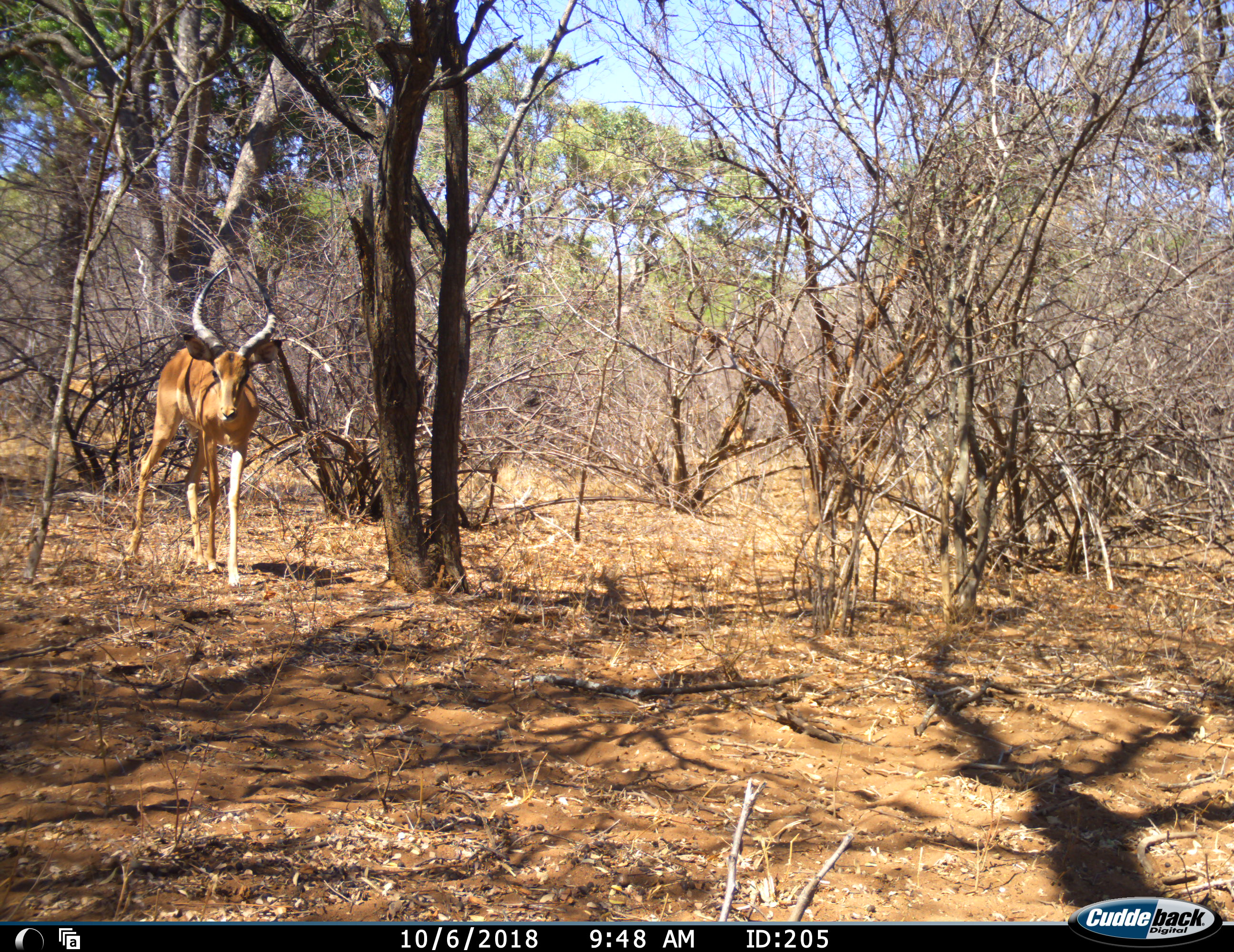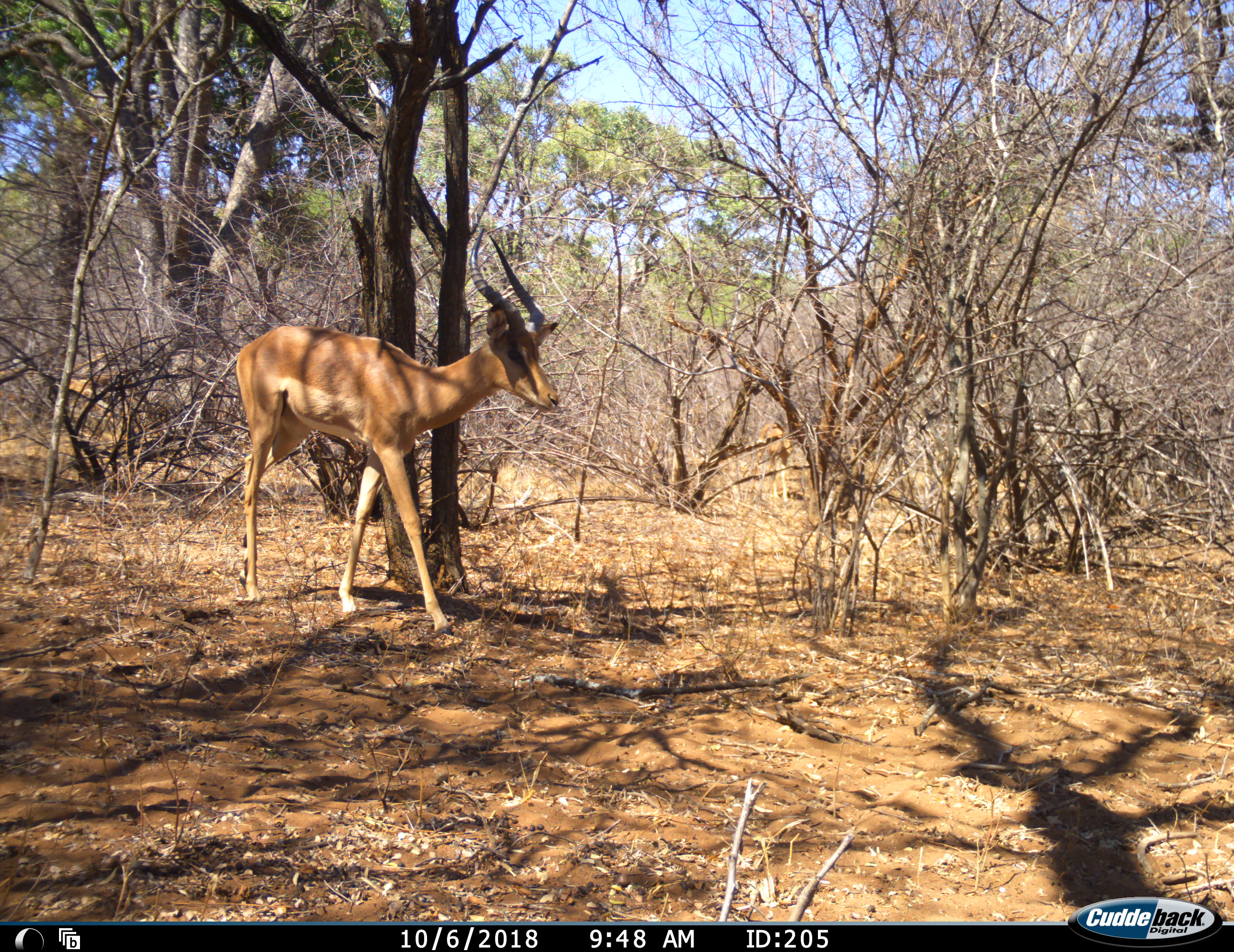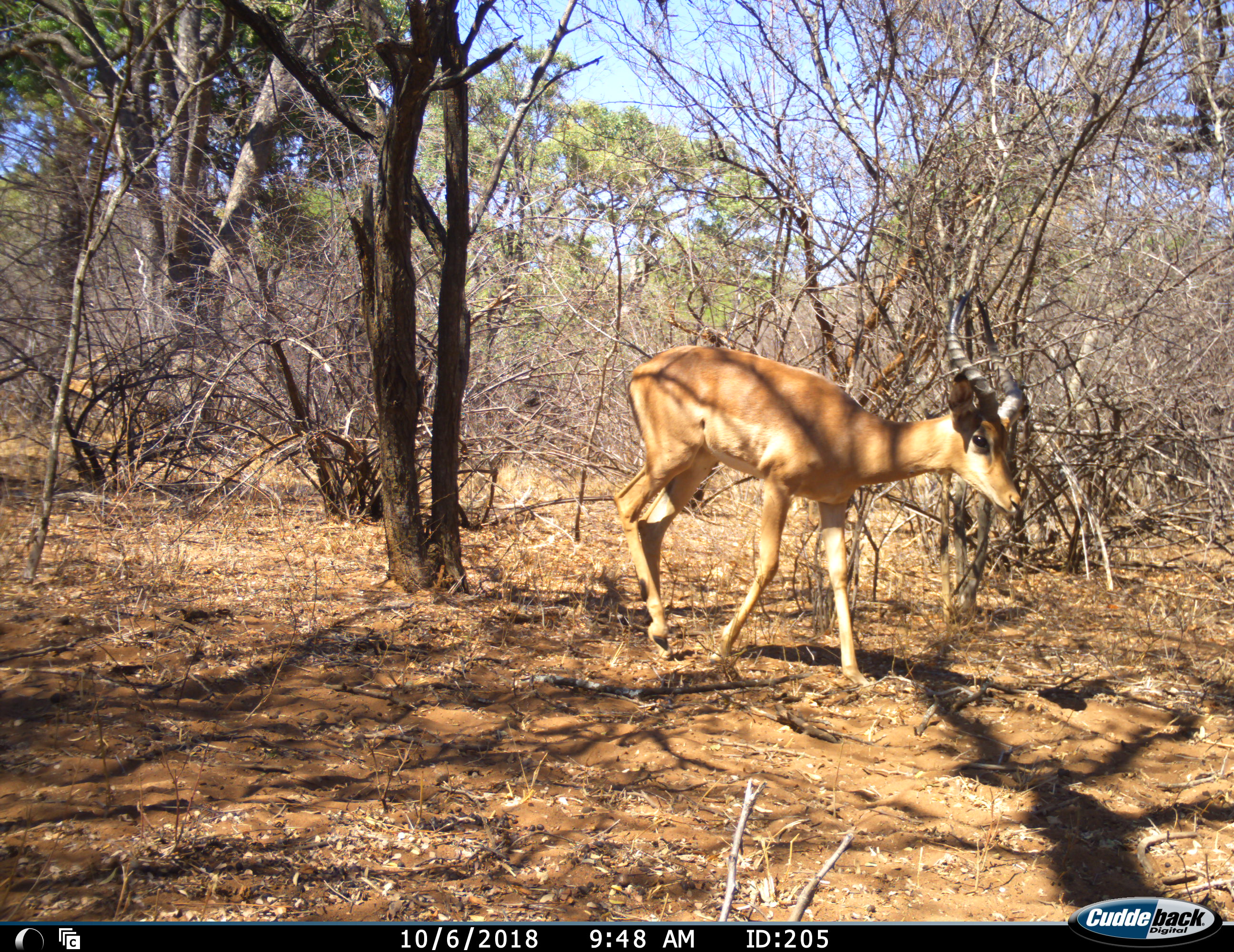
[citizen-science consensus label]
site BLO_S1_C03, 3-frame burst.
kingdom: Animalia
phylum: Chordata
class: Mammalia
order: Artiodactyla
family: Bovidae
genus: Aepyceros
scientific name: Aepyceros melampus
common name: impala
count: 2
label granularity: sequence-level